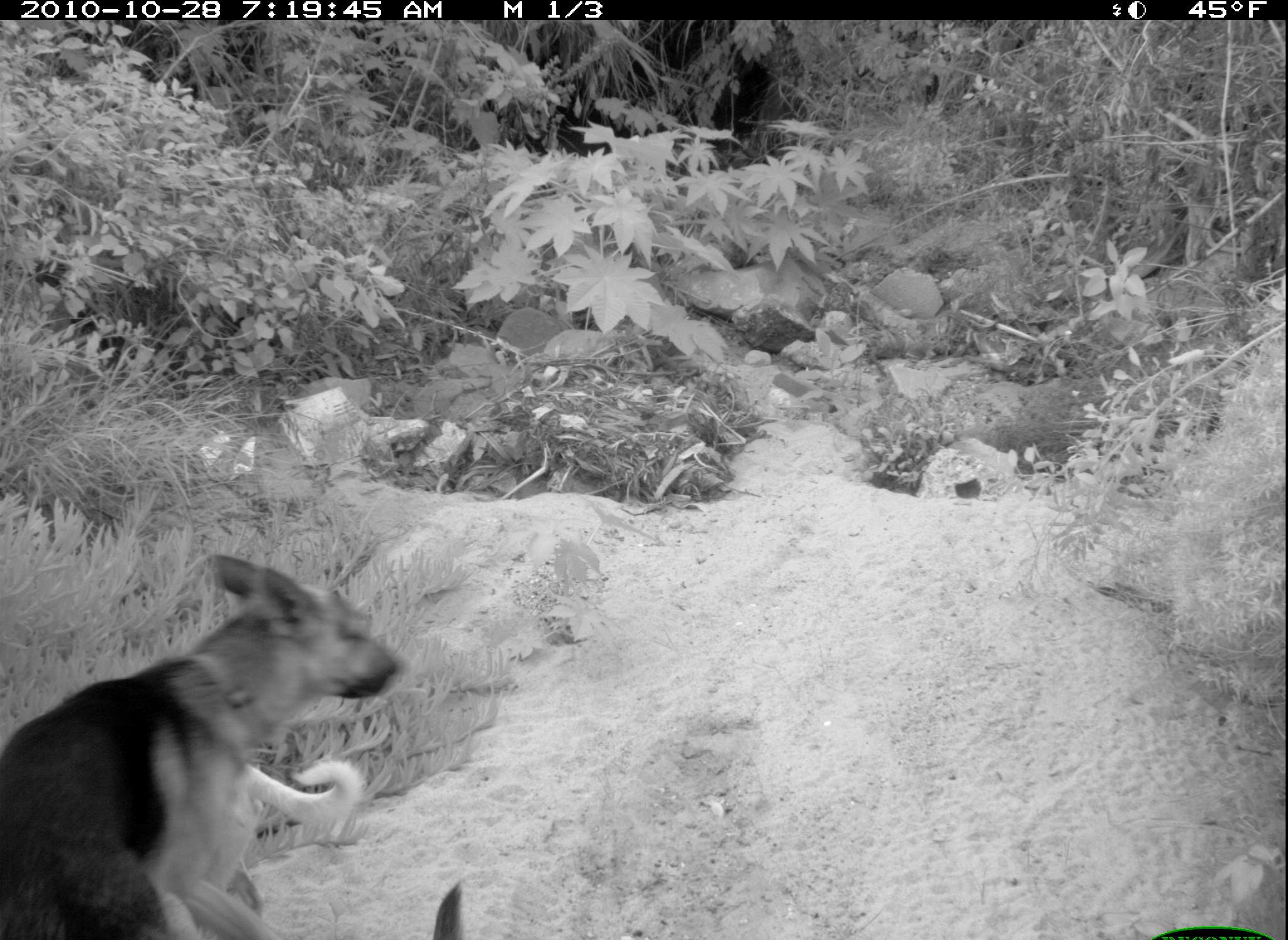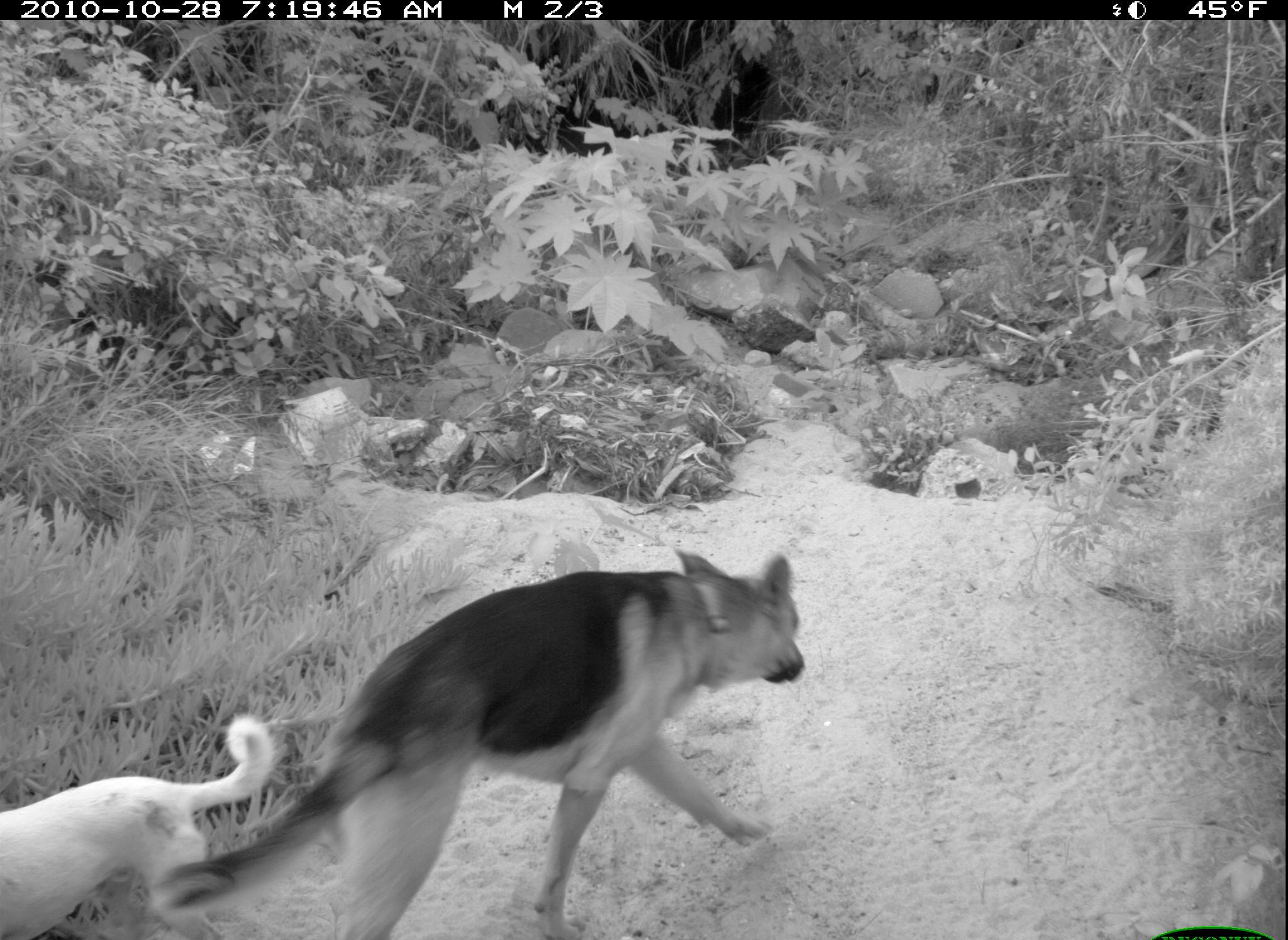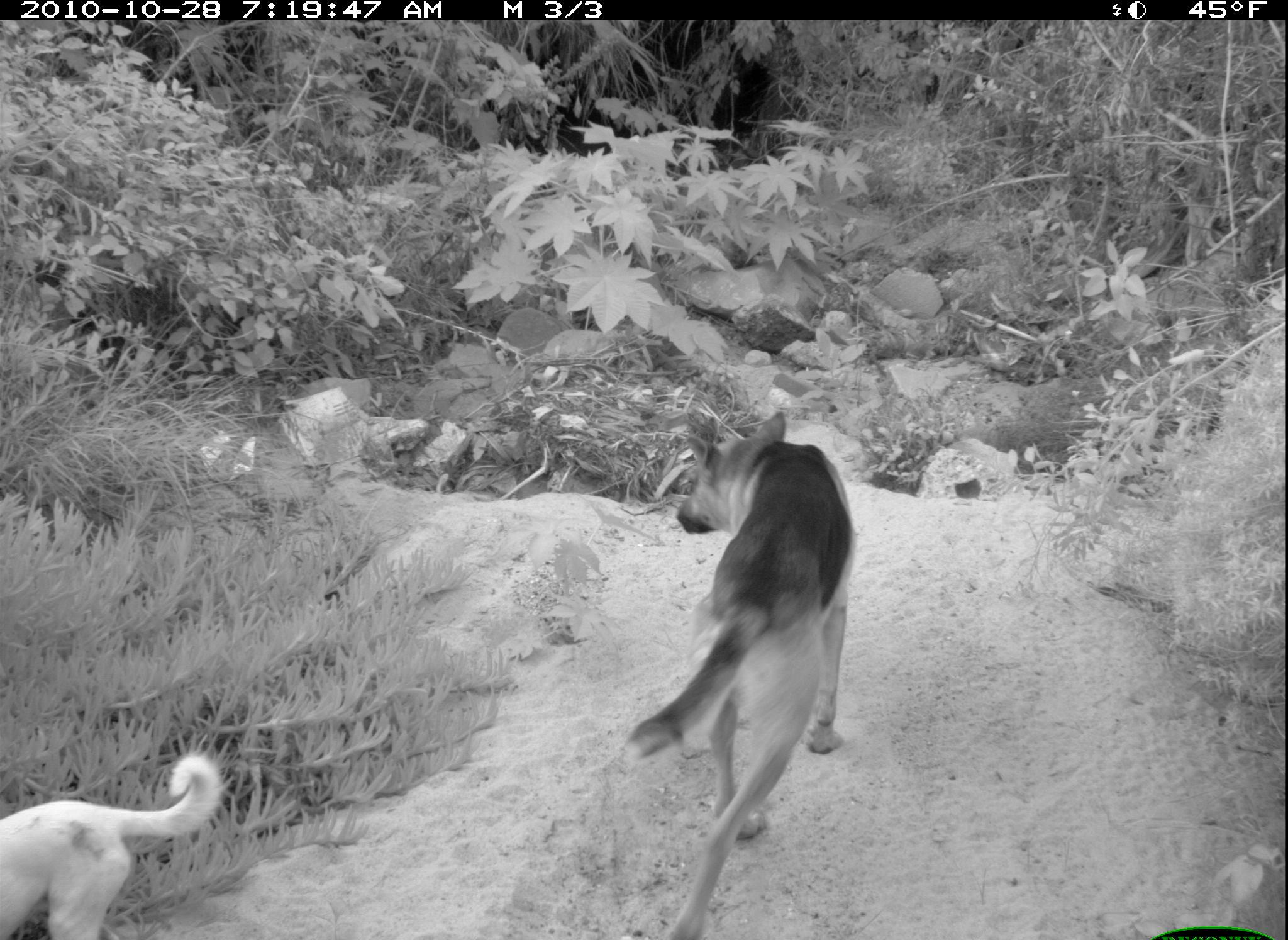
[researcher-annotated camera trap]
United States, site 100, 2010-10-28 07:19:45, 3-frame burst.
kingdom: Animalia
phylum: Chordata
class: Mammalia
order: Carnivora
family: Canidae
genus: Canis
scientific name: Canis familiaris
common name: domestic dog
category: dog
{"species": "dog (domestic dog) (Canis familiaris)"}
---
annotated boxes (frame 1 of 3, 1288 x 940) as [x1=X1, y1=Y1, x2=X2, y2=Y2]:
dog: [x1=2, y1=501, x2=436, y2=937]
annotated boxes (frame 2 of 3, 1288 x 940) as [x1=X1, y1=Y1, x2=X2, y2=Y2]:
dog: [x1=148, y1=546, x2=819, y2=940]; [x1=0, y1=707, x2=279, y2=940]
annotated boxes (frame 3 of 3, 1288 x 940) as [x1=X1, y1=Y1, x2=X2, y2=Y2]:
dog: [x1=621, y1=404, x2=865, y2=940]; [x1=0, y1=751, x2=227, y2=940]